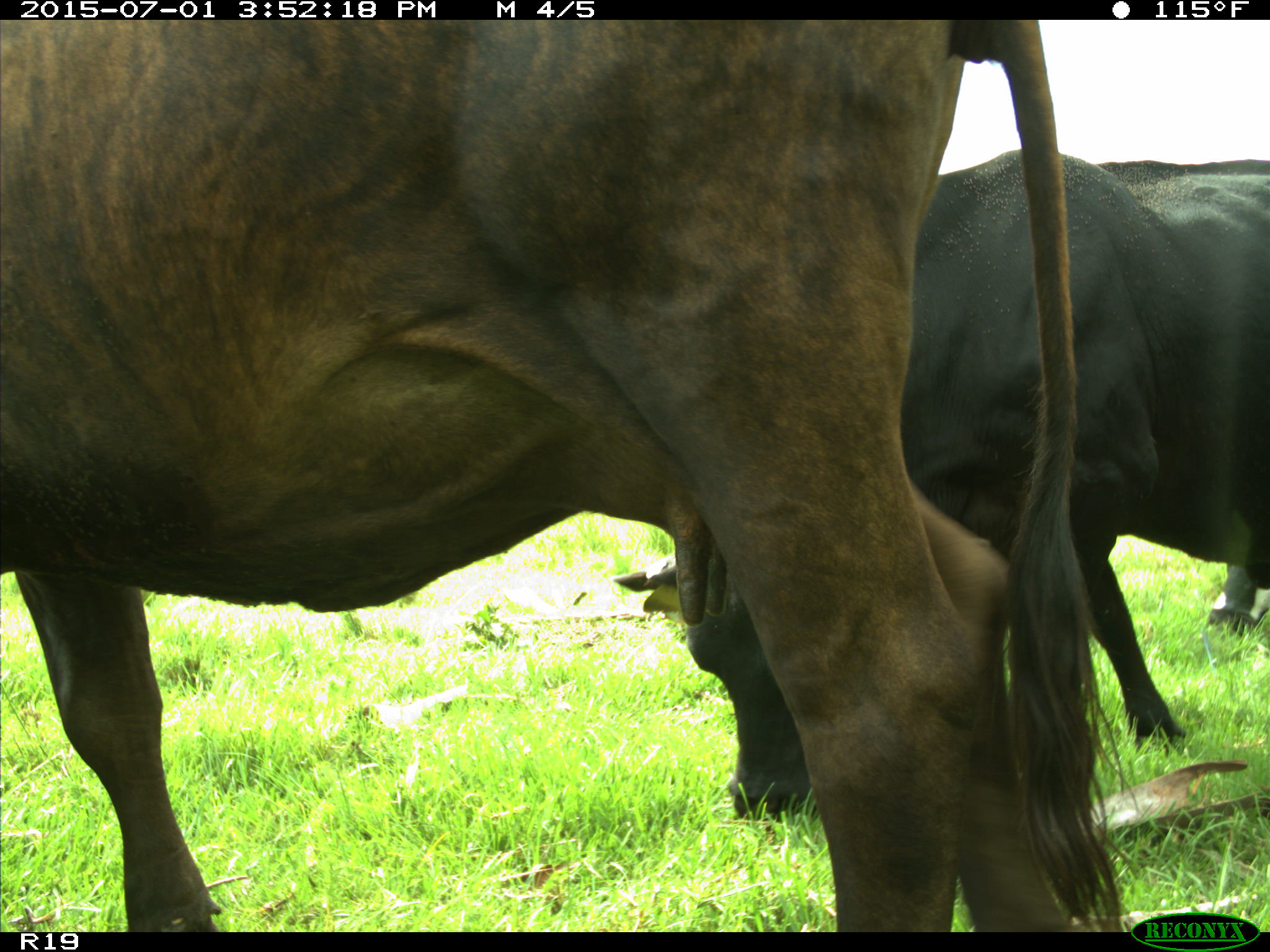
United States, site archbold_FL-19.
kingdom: Animalia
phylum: Chordata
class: Mammalia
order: Artiodactyla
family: Bovidae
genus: Bos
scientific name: Bos taurus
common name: domestic cow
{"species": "Bos taurus (domestic cow)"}